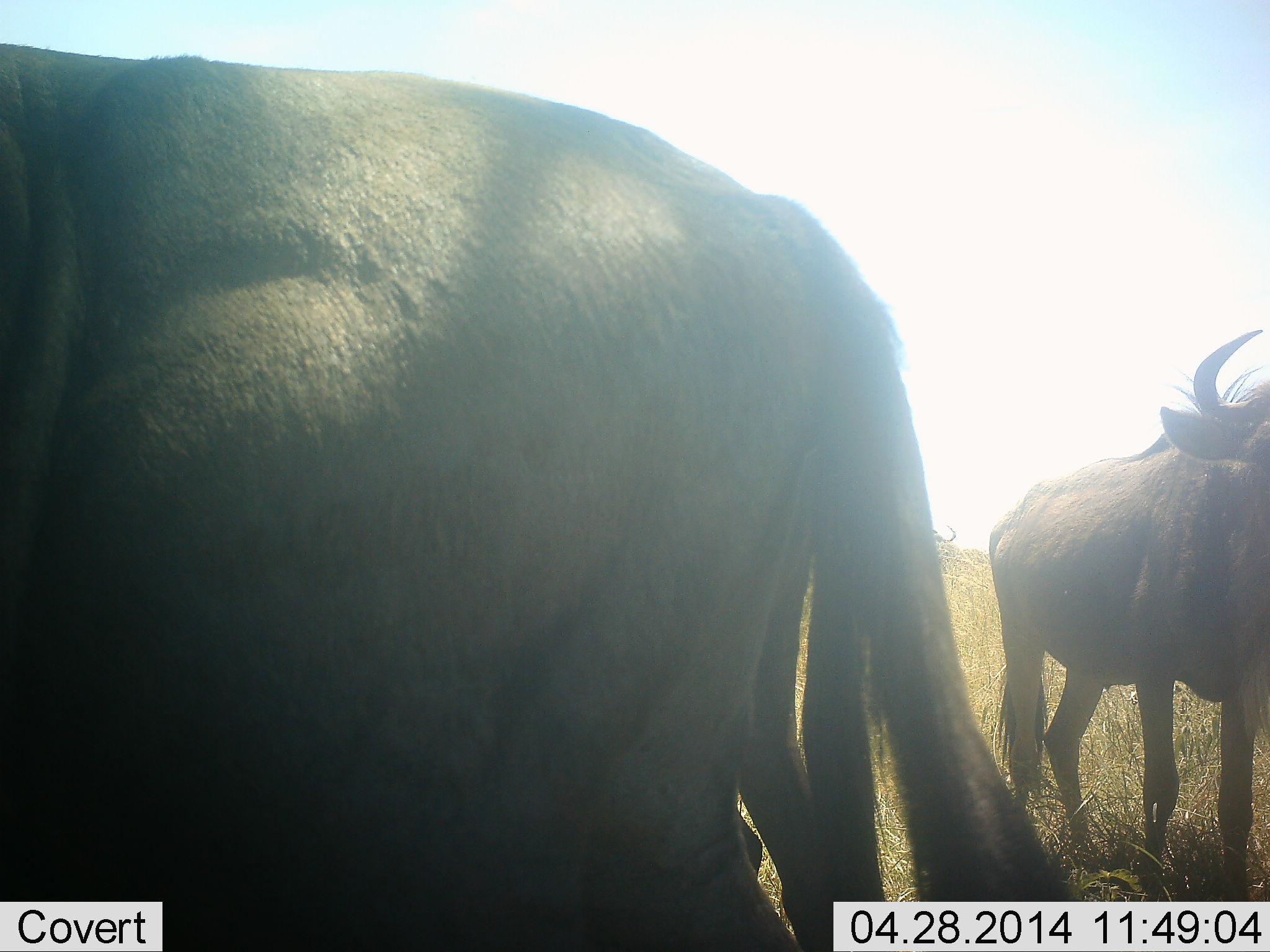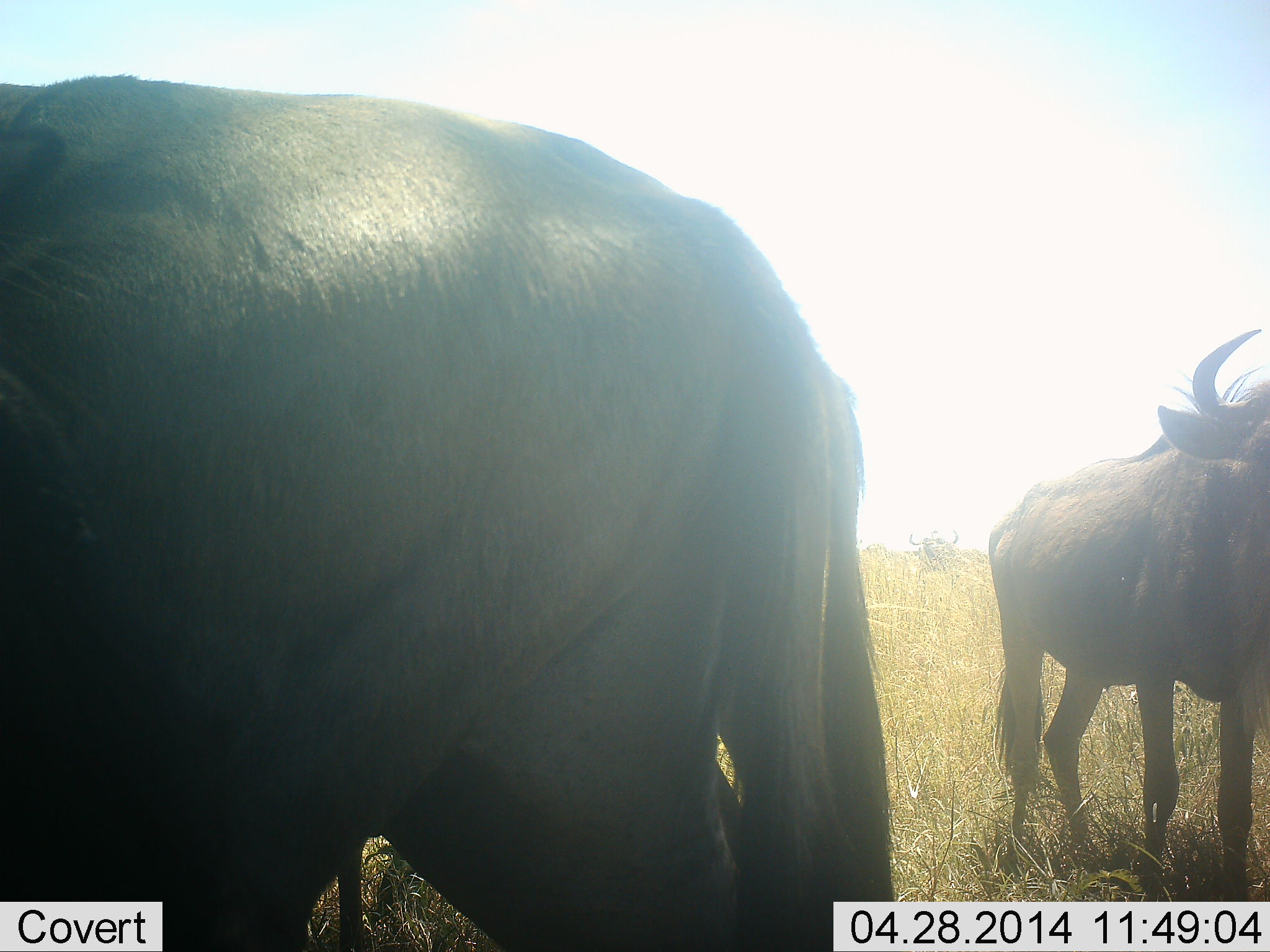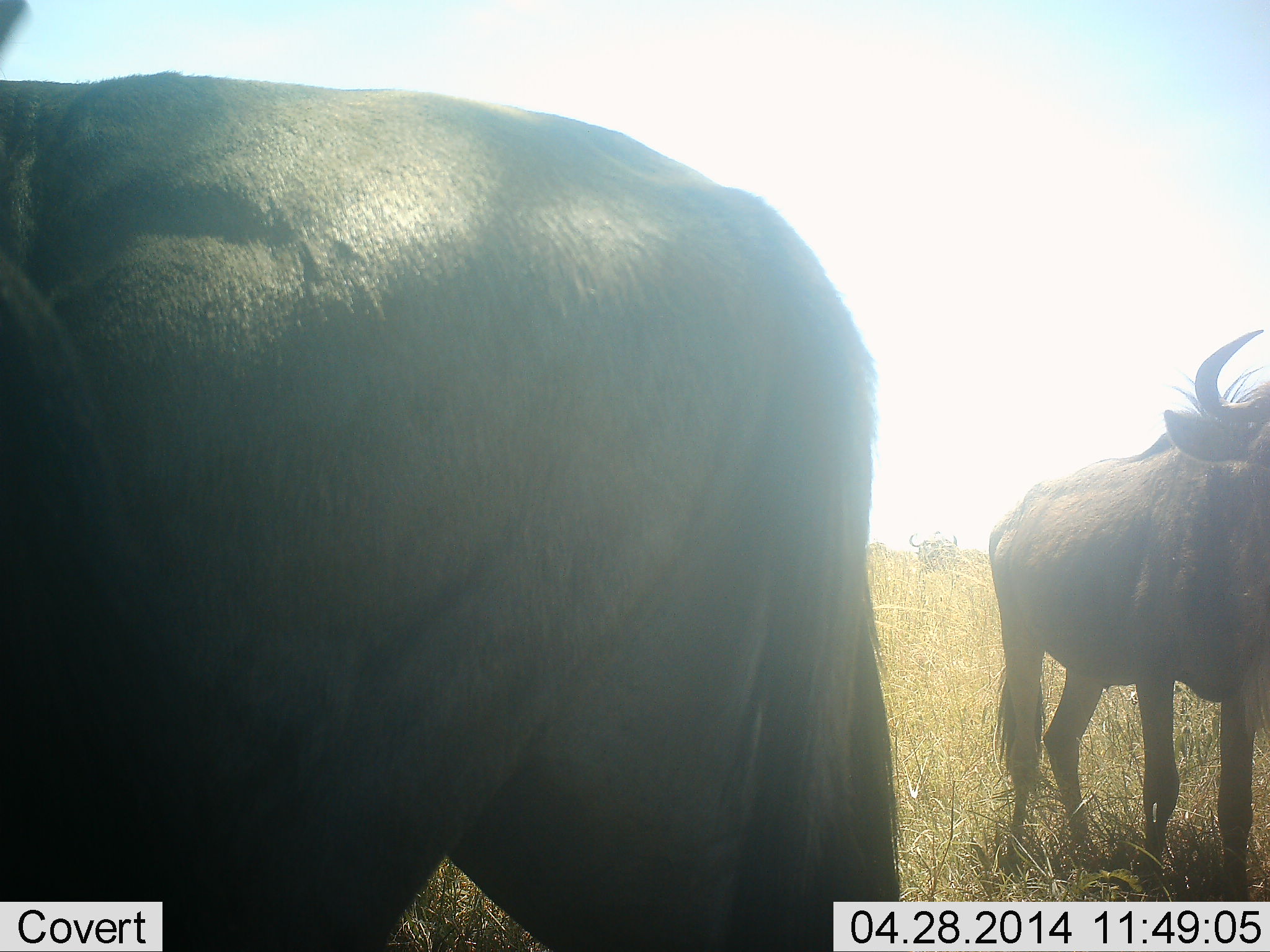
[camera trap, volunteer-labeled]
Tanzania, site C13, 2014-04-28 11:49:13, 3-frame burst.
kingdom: Animalia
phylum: Chordata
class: Mammalia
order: Artiodactyla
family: Bovidae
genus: Connochaetes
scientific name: Connochaetes taurinus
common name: blue wildebeest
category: wildebeest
Wildebeest (blue wildebeest) (Connochaetes taurinus), count 2. Behavior (volunteer vote fractions): standing 91%, resting 0%, moving 18%, interacting 0%. Young present (vote fraction): 0%. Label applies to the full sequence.